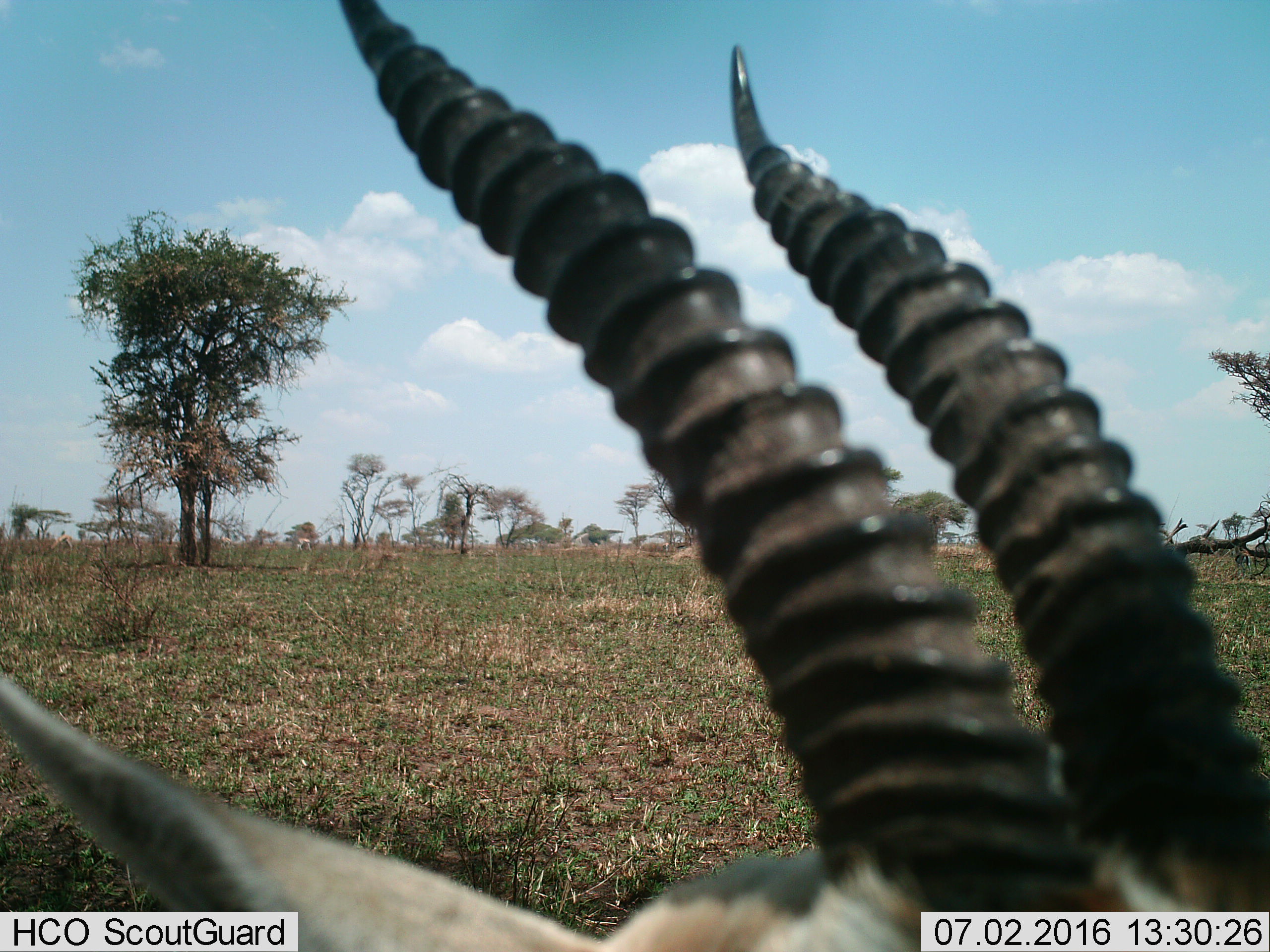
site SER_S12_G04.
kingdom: Animalia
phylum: Chordata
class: Mammalia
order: Artiodactyla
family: Bovidae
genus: Eudorcas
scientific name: Eudorcas thomsonii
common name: thomson's gazelle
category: gazellethomsons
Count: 3.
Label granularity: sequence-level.